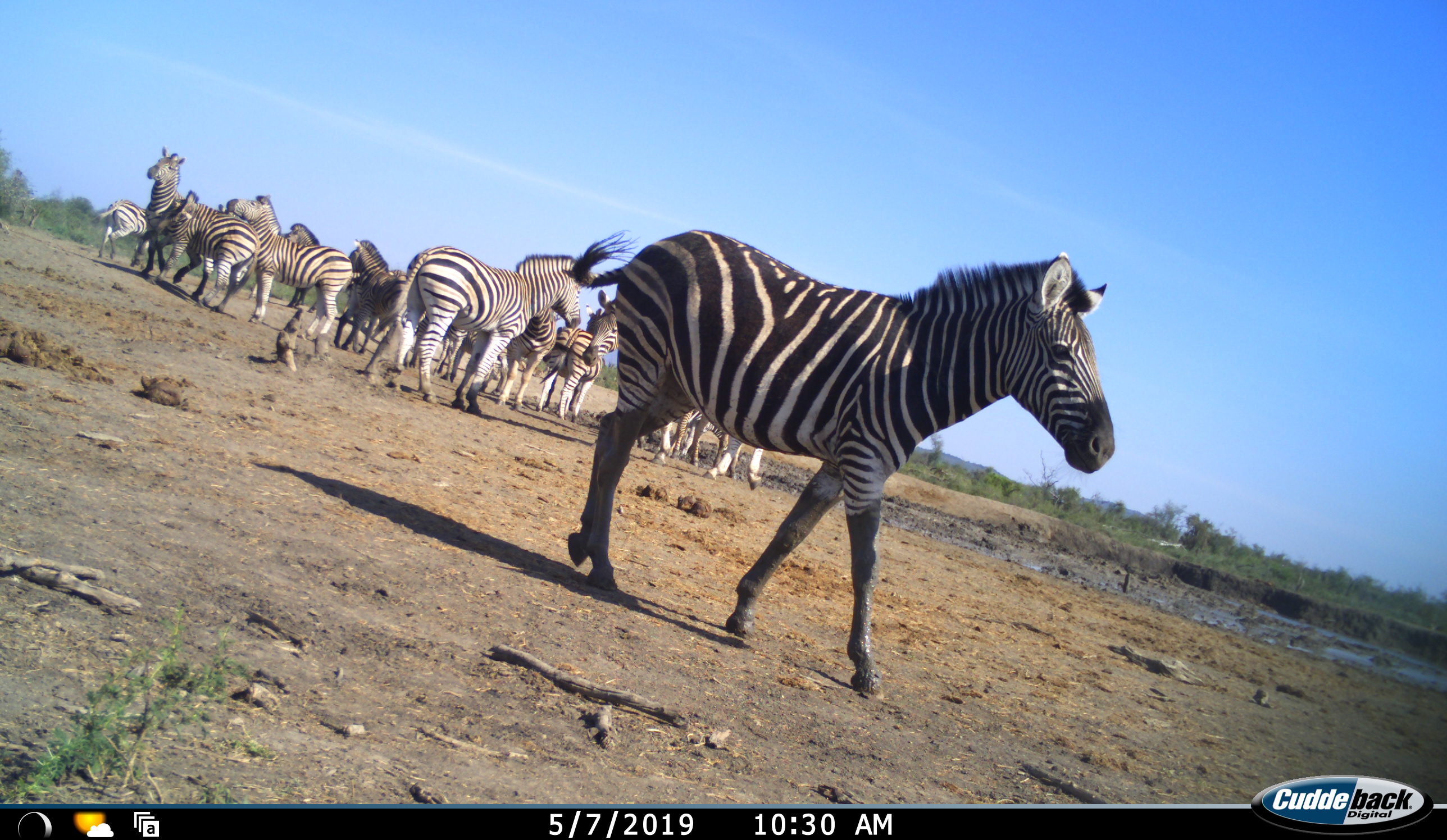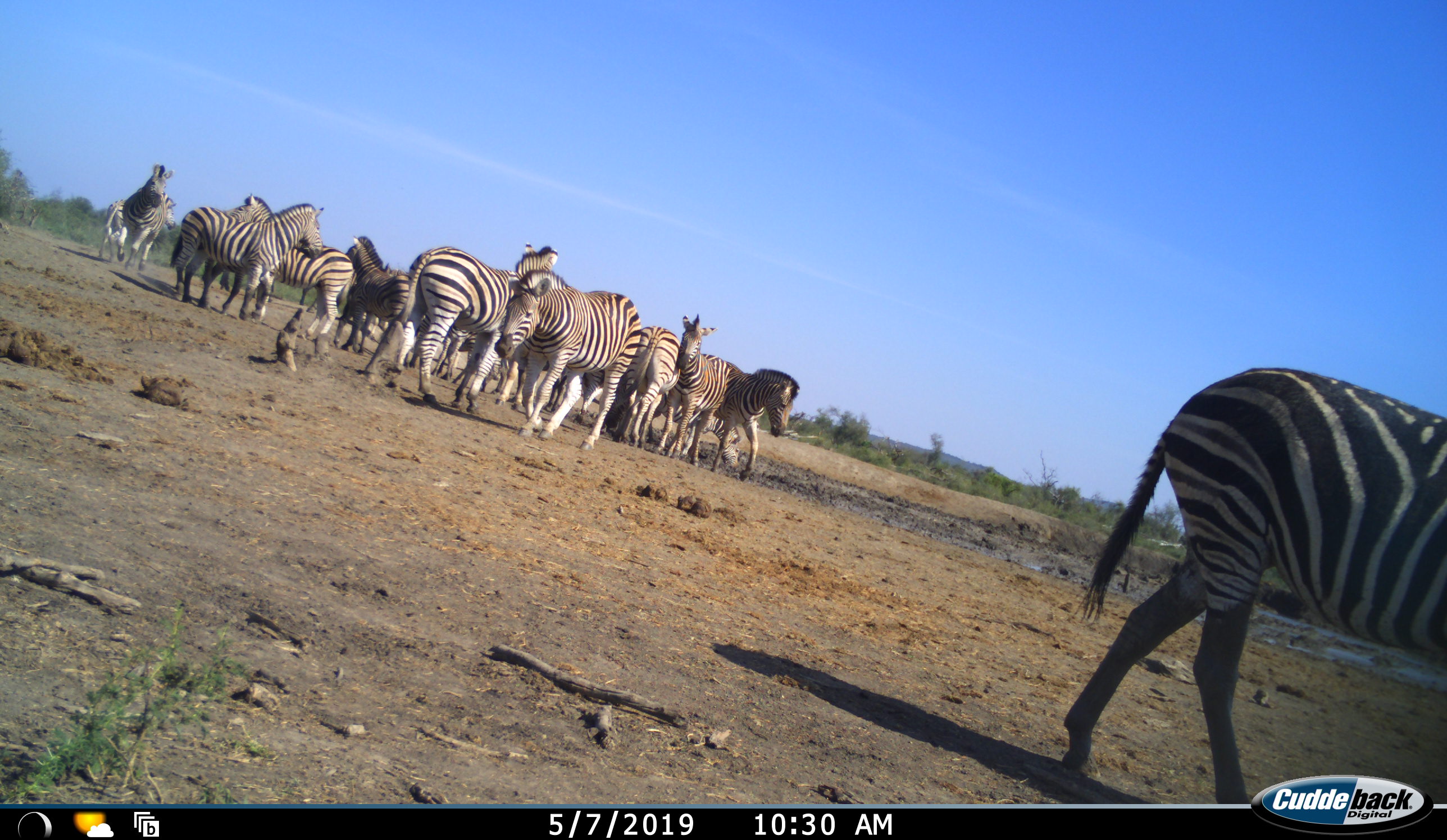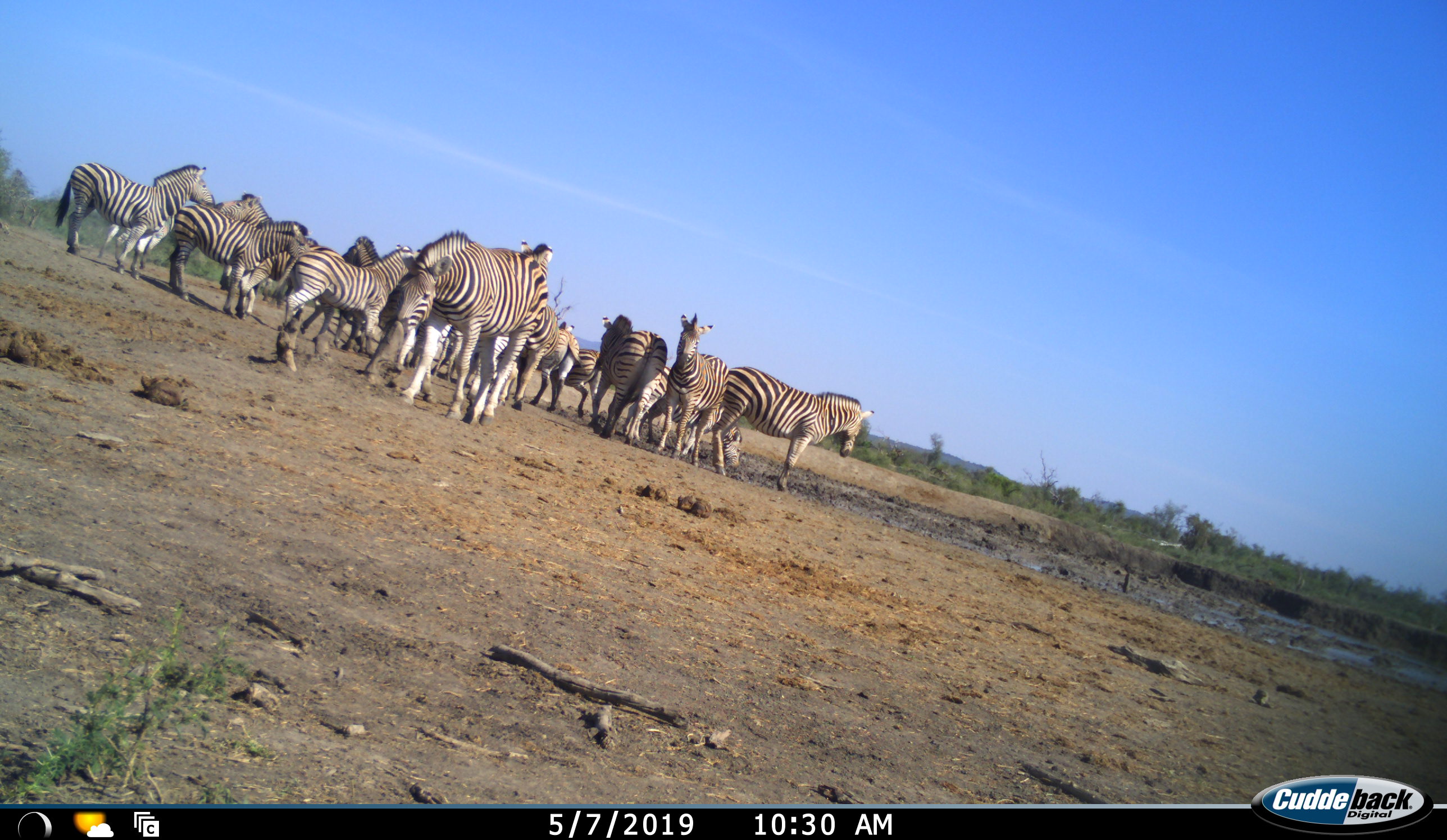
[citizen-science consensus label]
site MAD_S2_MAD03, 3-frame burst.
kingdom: Animalia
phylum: Chordata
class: Mammalia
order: Perissodactyla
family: Equidae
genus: Equus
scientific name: Equus quagga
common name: plains zebra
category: zebraplains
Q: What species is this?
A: Zebraplains (plains zebra) (Equus quagga).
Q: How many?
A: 11-50.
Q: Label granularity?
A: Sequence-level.